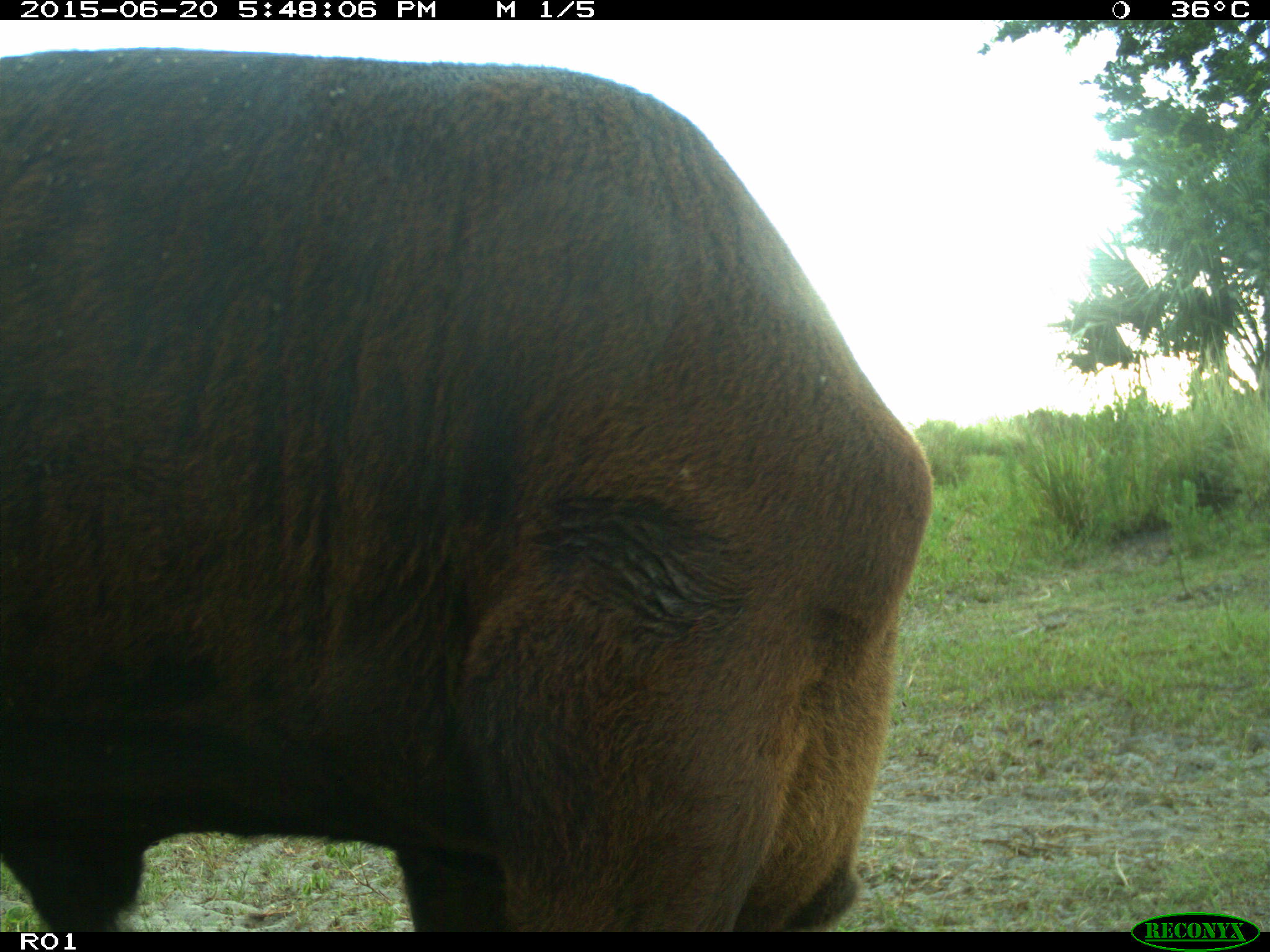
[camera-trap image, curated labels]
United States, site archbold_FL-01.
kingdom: Animalia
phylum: Chordata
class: Mammalia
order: Artiodactyla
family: Bovidae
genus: Bos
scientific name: Bos taurus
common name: domestic cow